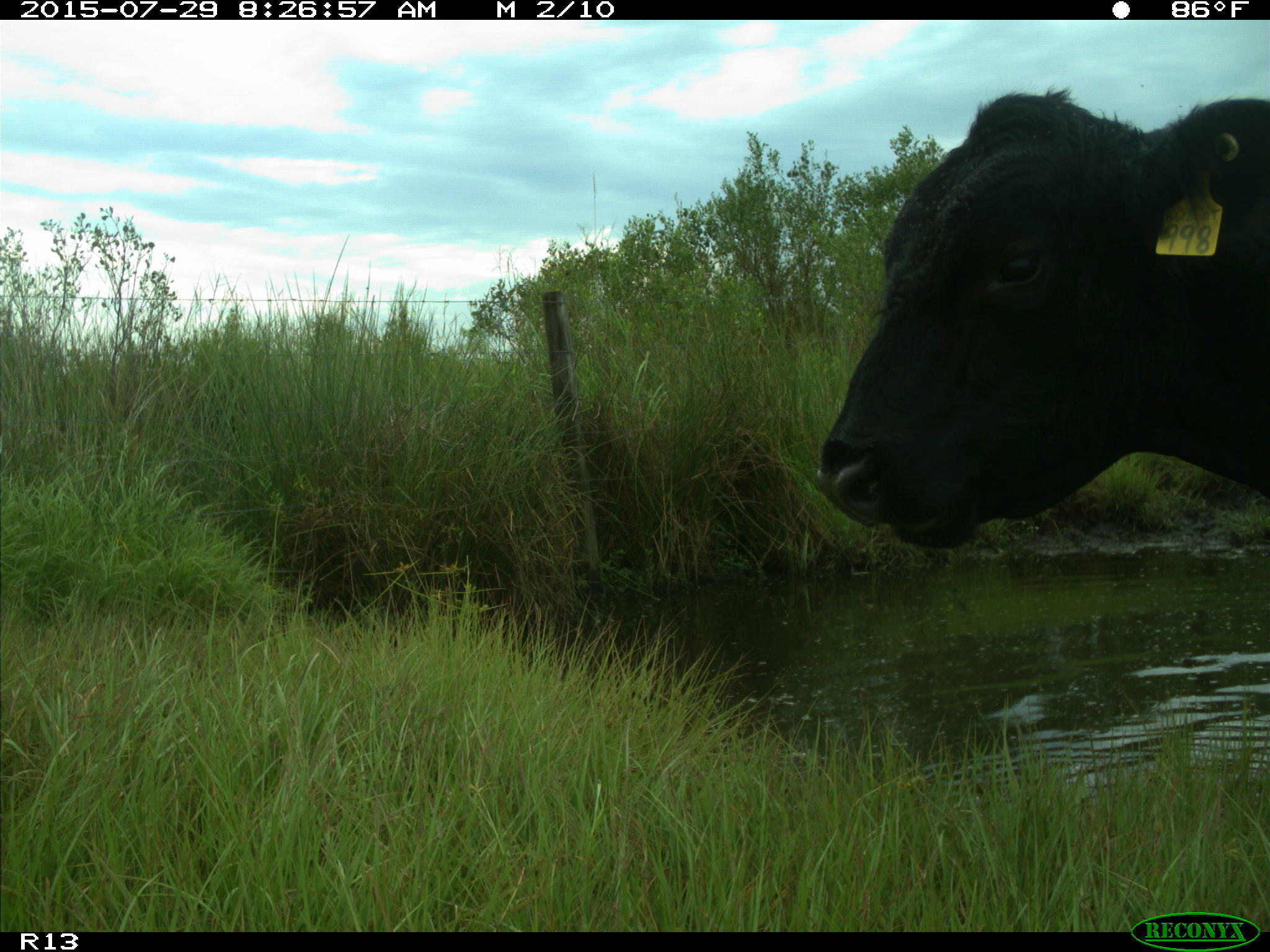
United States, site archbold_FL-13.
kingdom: Animalia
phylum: Chordata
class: Mammalia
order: Artiodactyla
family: Bovidae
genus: Bos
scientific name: Bos taurus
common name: domestic cow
Bos taurus (domestic cow).